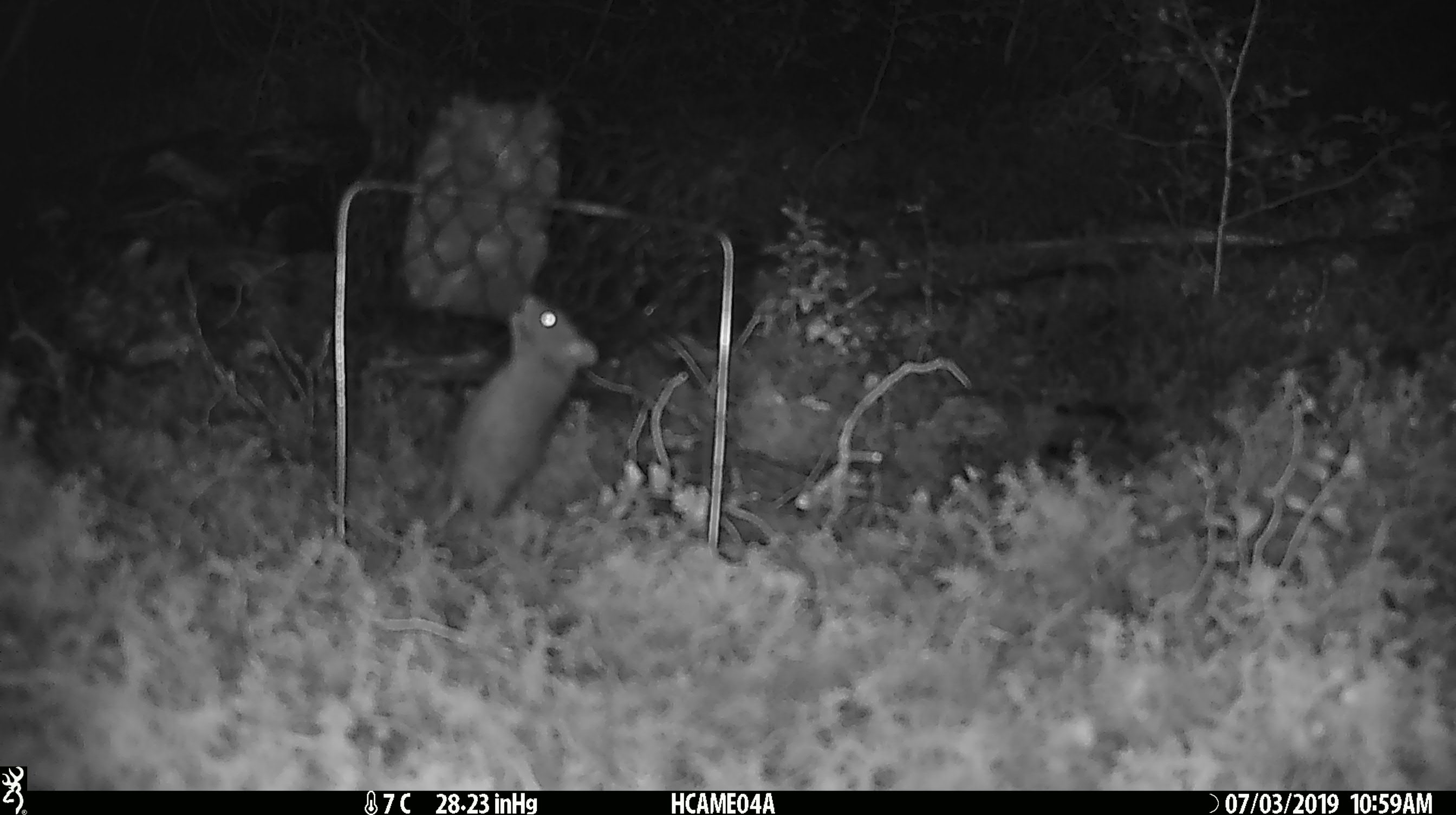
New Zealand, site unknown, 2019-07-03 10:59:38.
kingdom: Animalia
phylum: Chordata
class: Mammalia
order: Rodentia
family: Muridae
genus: Mus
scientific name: Mus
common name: mouse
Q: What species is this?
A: Mouse (Mus).